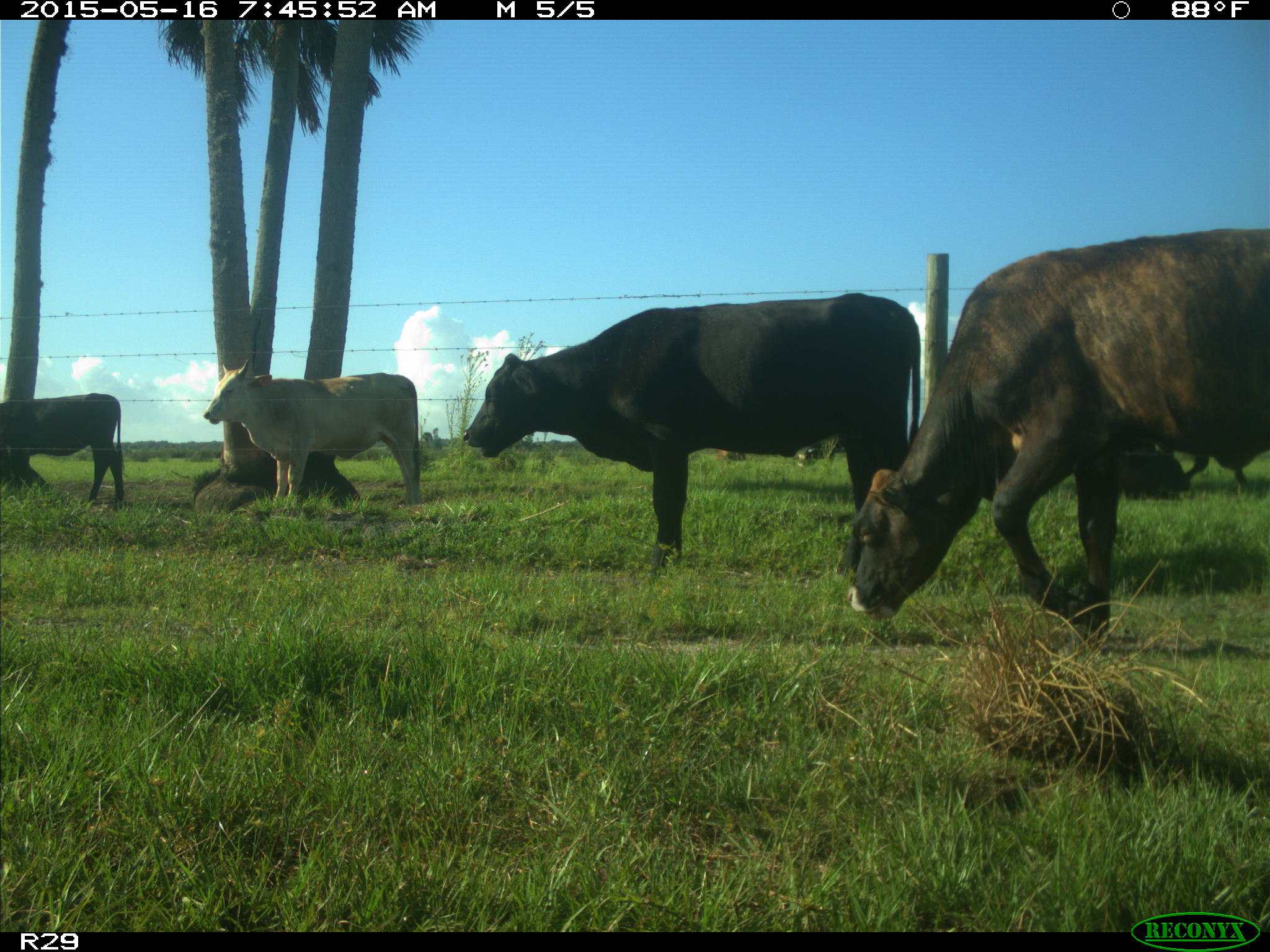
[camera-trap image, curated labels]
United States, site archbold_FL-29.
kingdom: Animalia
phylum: Chordata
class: Mammalia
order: Artiodactyla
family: Bovidae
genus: Bos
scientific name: Bos taurus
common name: domestic cow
Bos taurus (domestic cow).